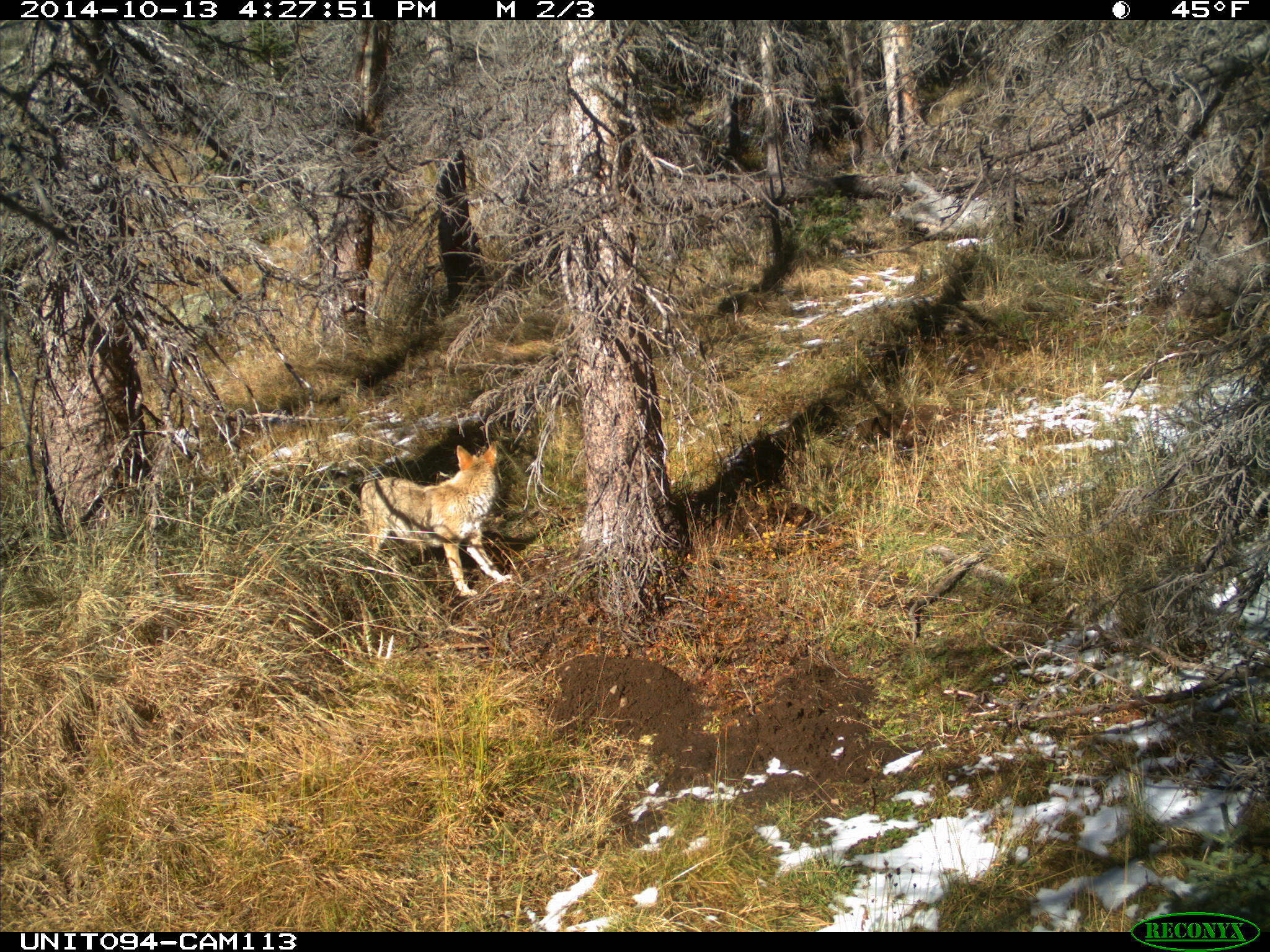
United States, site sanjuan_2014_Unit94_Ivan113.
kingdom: Animalia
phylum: Chordata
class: Mammalia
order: Carnivora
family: Canidae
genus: Canis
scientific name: Canis latrans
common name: coyote